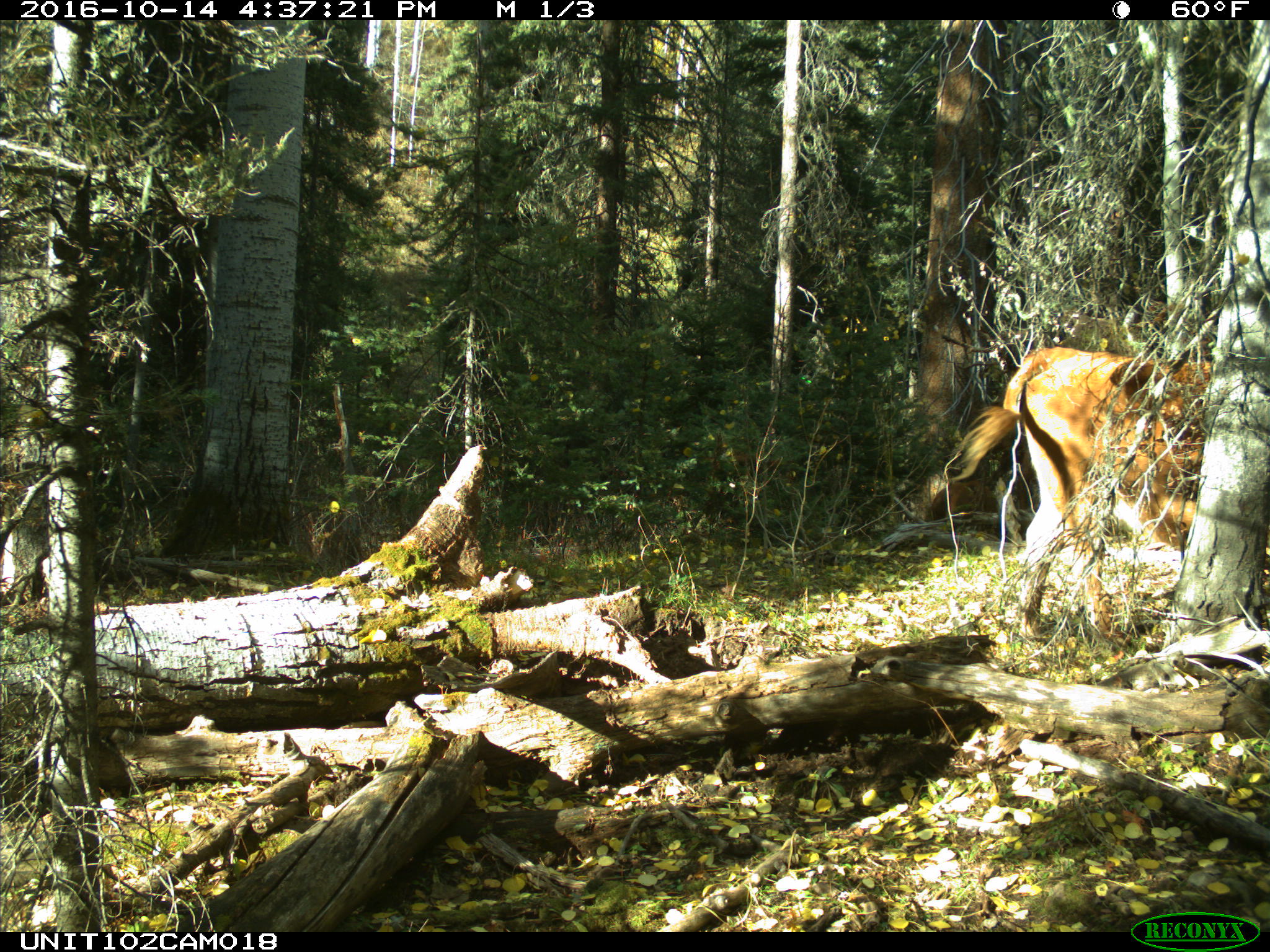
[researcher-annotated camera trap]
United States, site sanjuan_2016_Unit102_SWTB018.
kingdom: Animalia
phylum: Chordata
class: Mammalia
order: Artiodactyla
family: Bovidae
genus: Bos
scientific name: Bos taurus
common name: domestic cow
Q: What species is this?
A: Bos taurus (domestic cow).